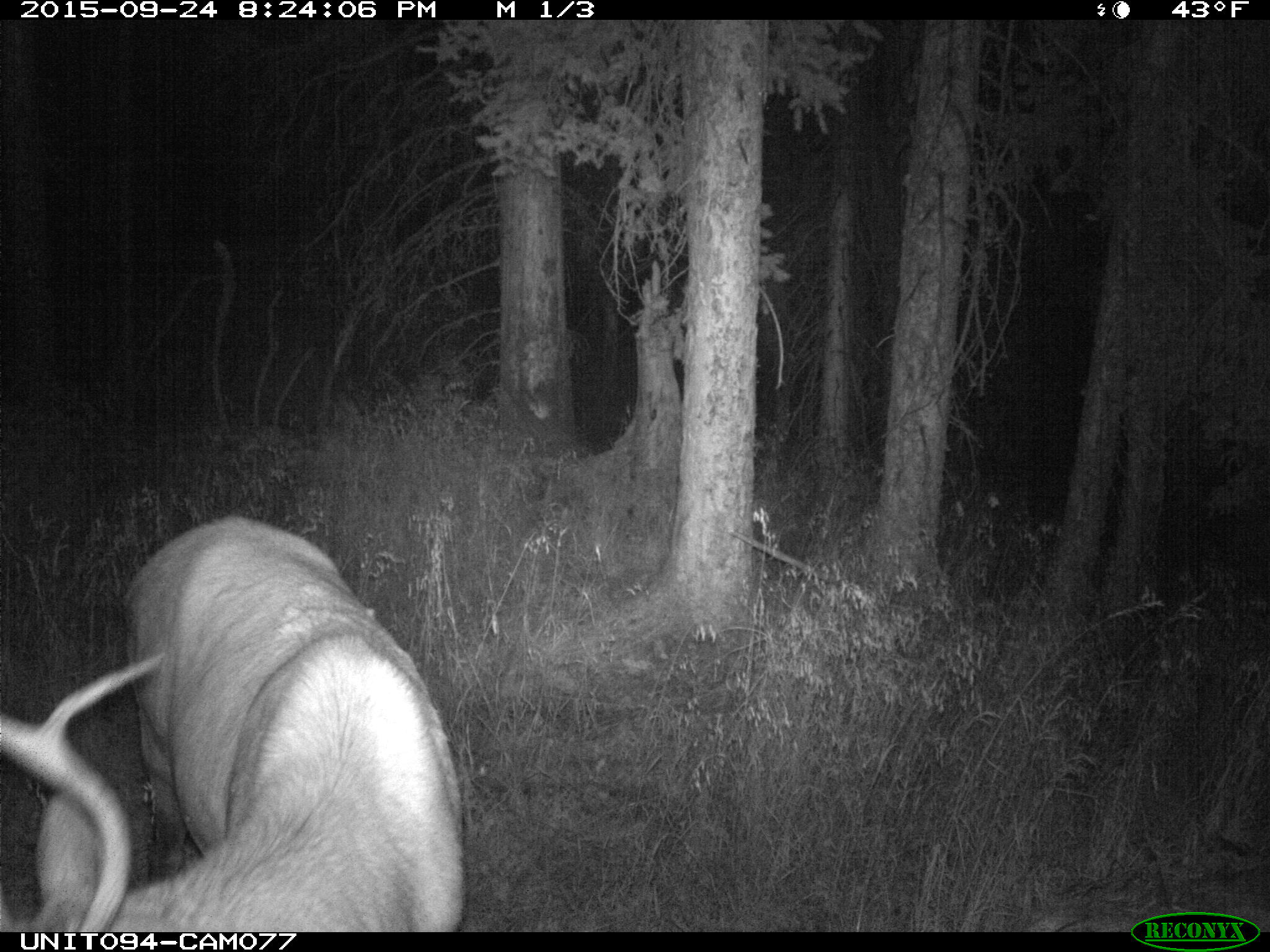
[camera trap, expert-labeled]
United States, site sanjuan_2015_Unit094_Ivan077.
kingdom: Animalia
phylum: Chordata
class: Mammalia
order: Artiodactyla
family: Cervidae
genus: Cervus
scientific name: Cervus elaphus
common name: red deer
Cervus elaphus (red deer).